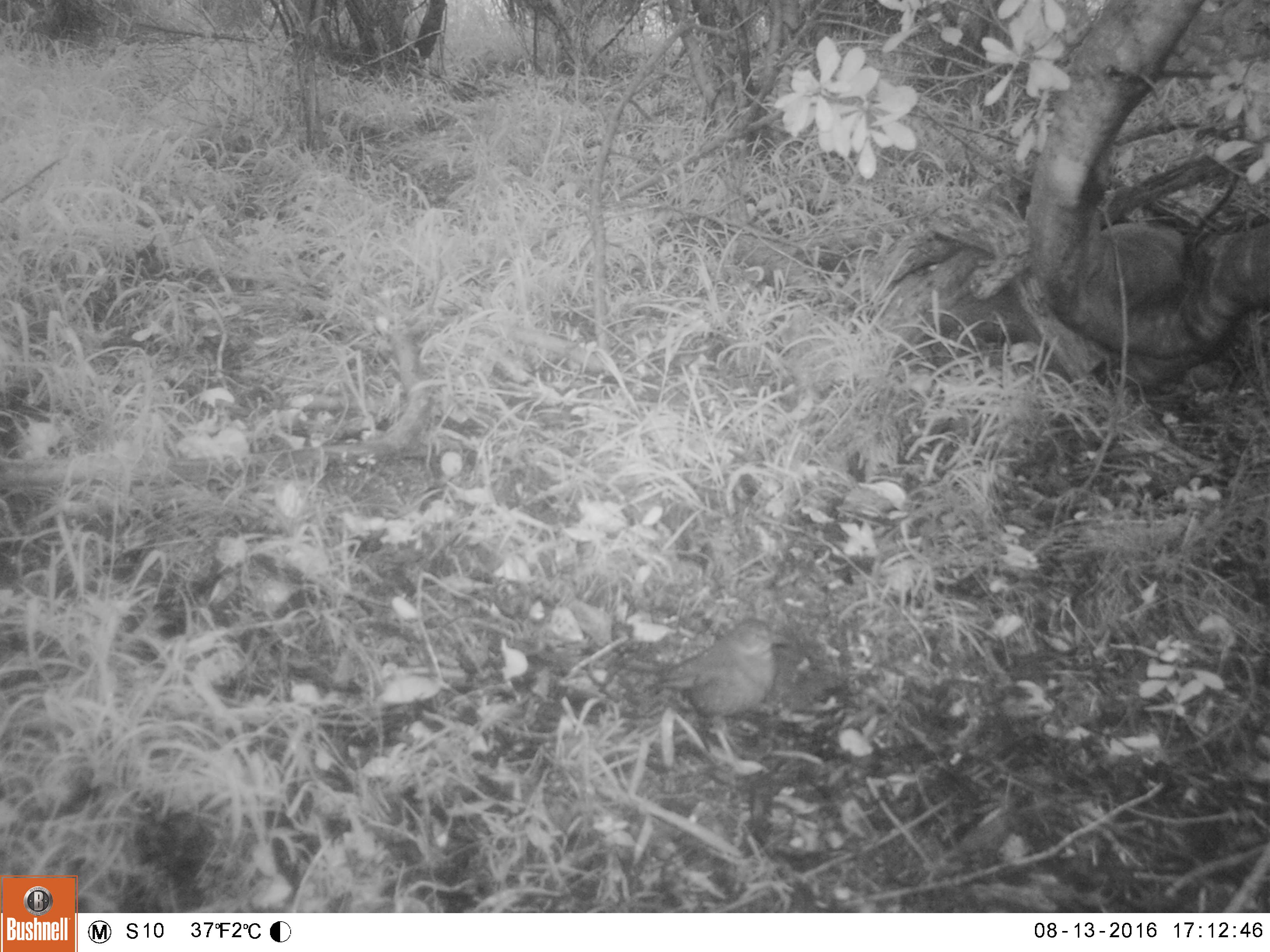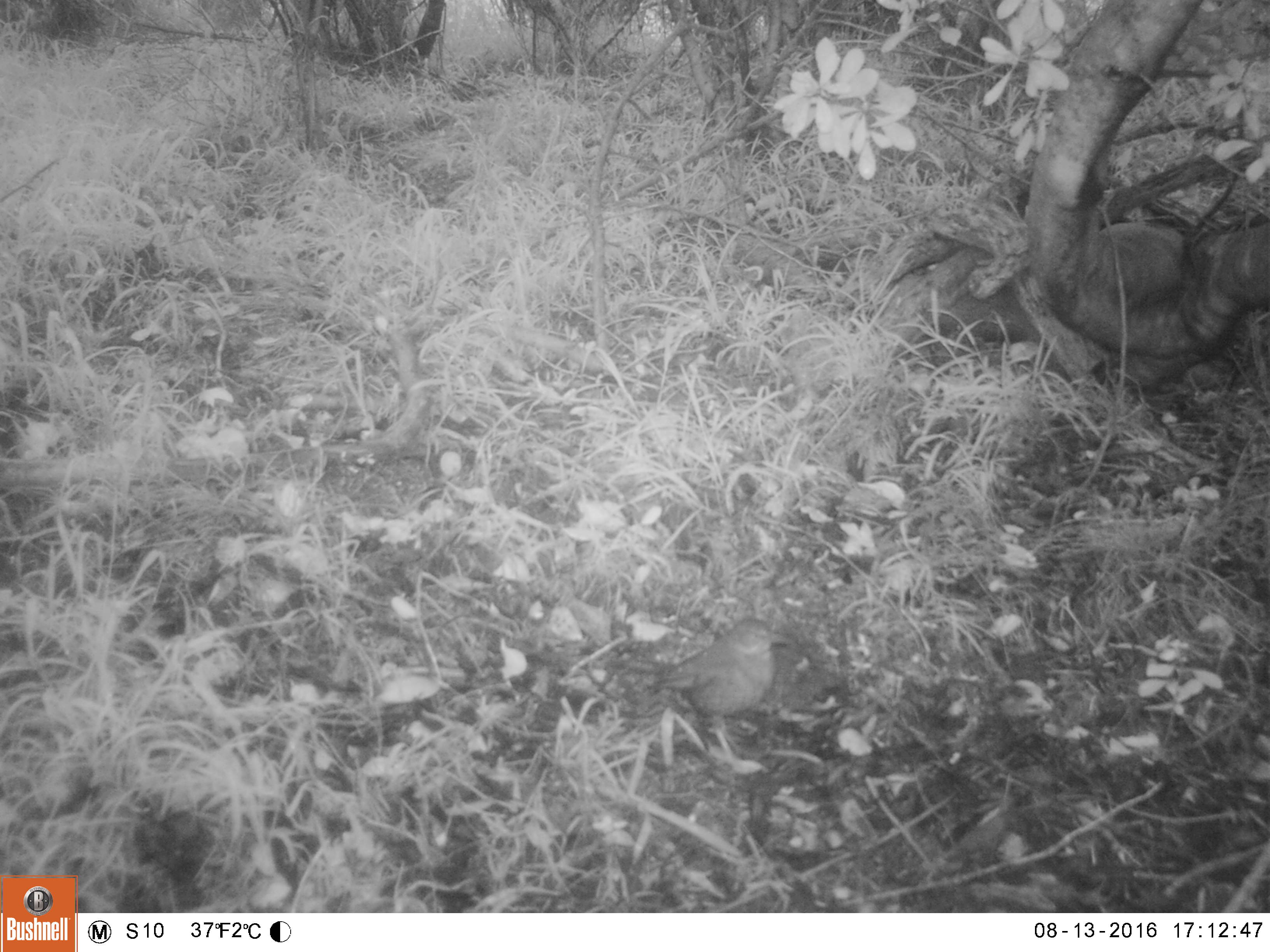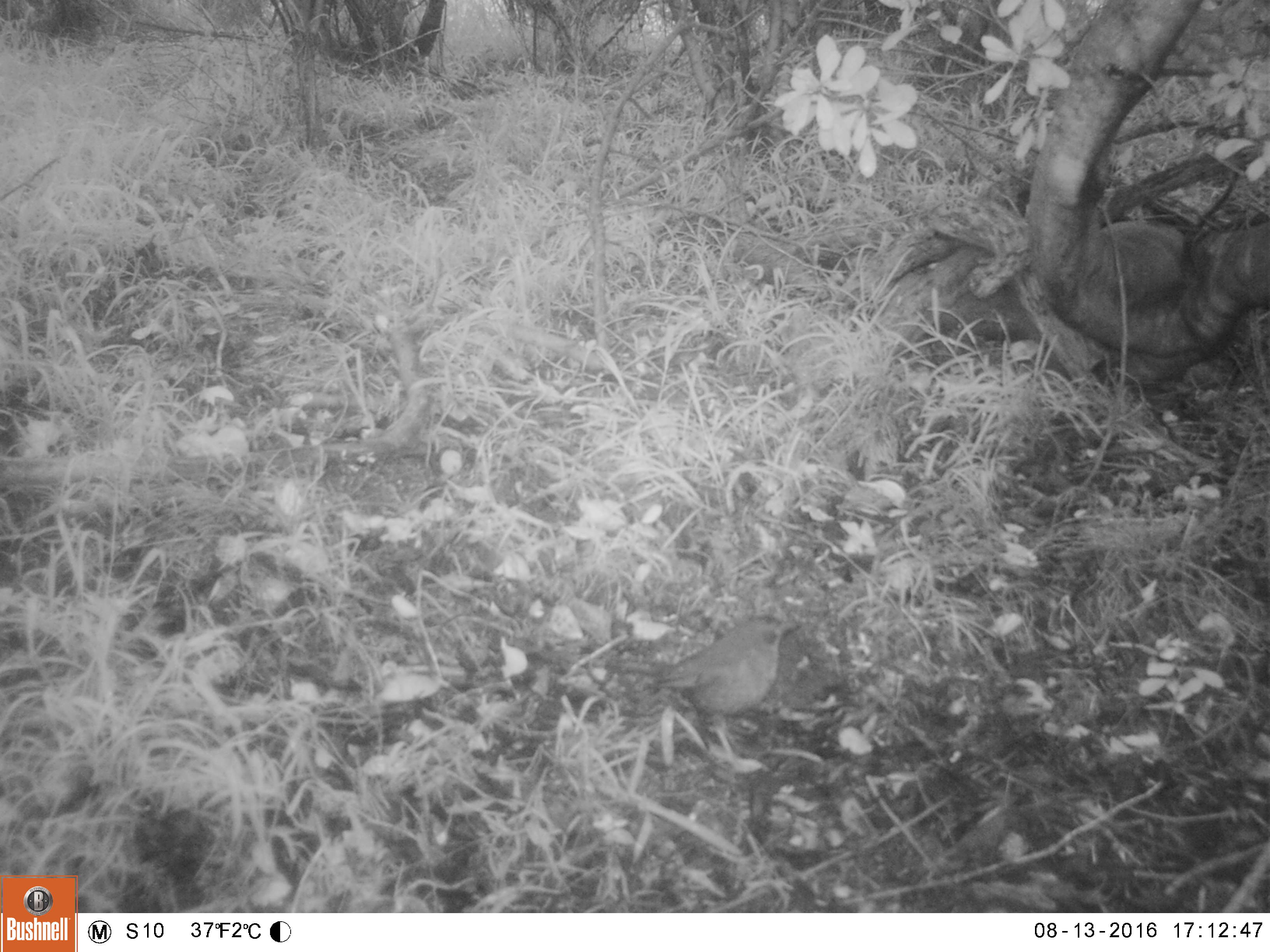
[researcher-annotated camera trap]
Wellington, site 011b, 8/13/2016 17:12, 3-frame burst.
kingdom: Animalia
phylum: Chordata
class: Aves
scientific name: Aves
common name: bird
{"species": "bird (Aves)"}